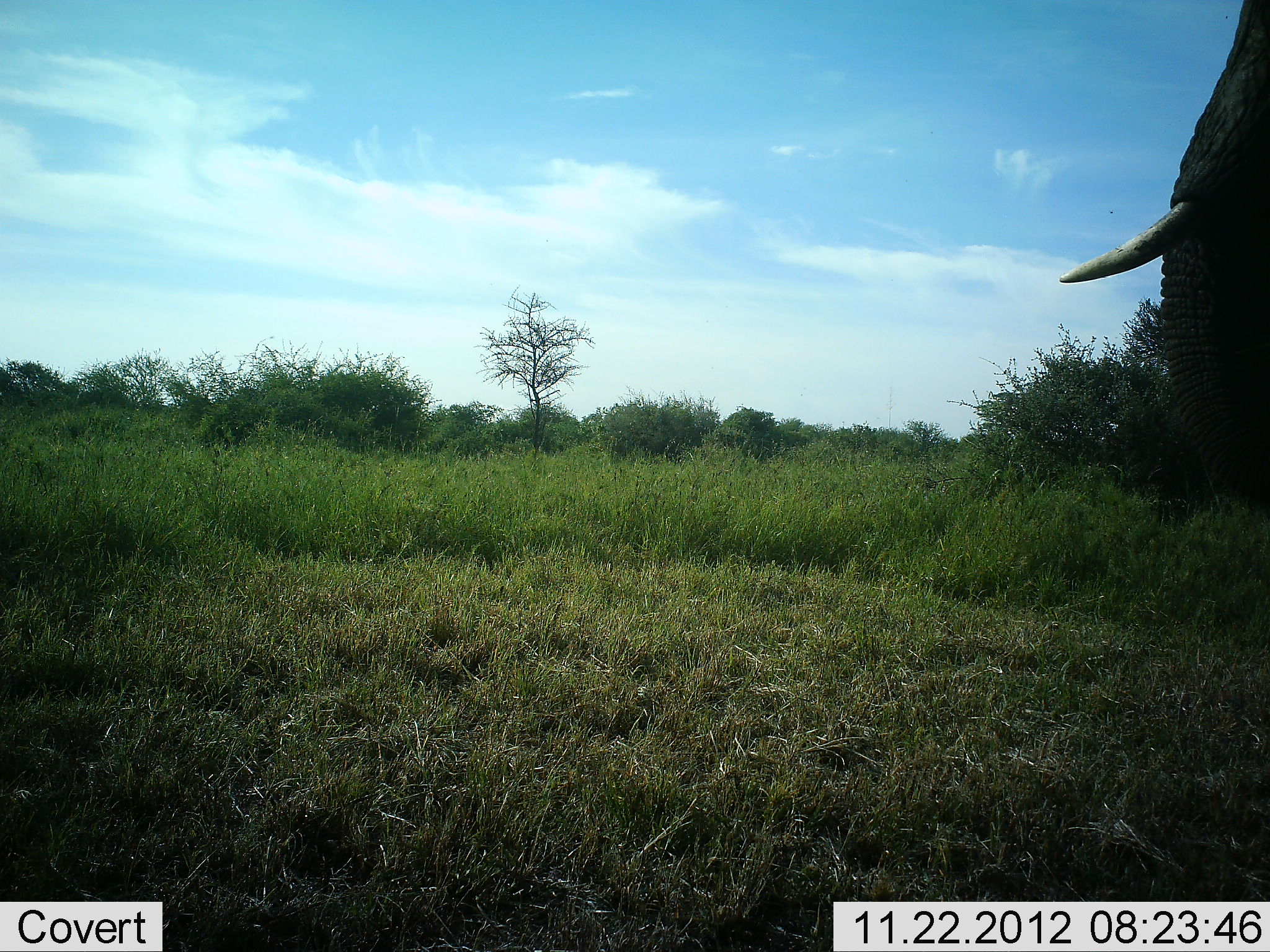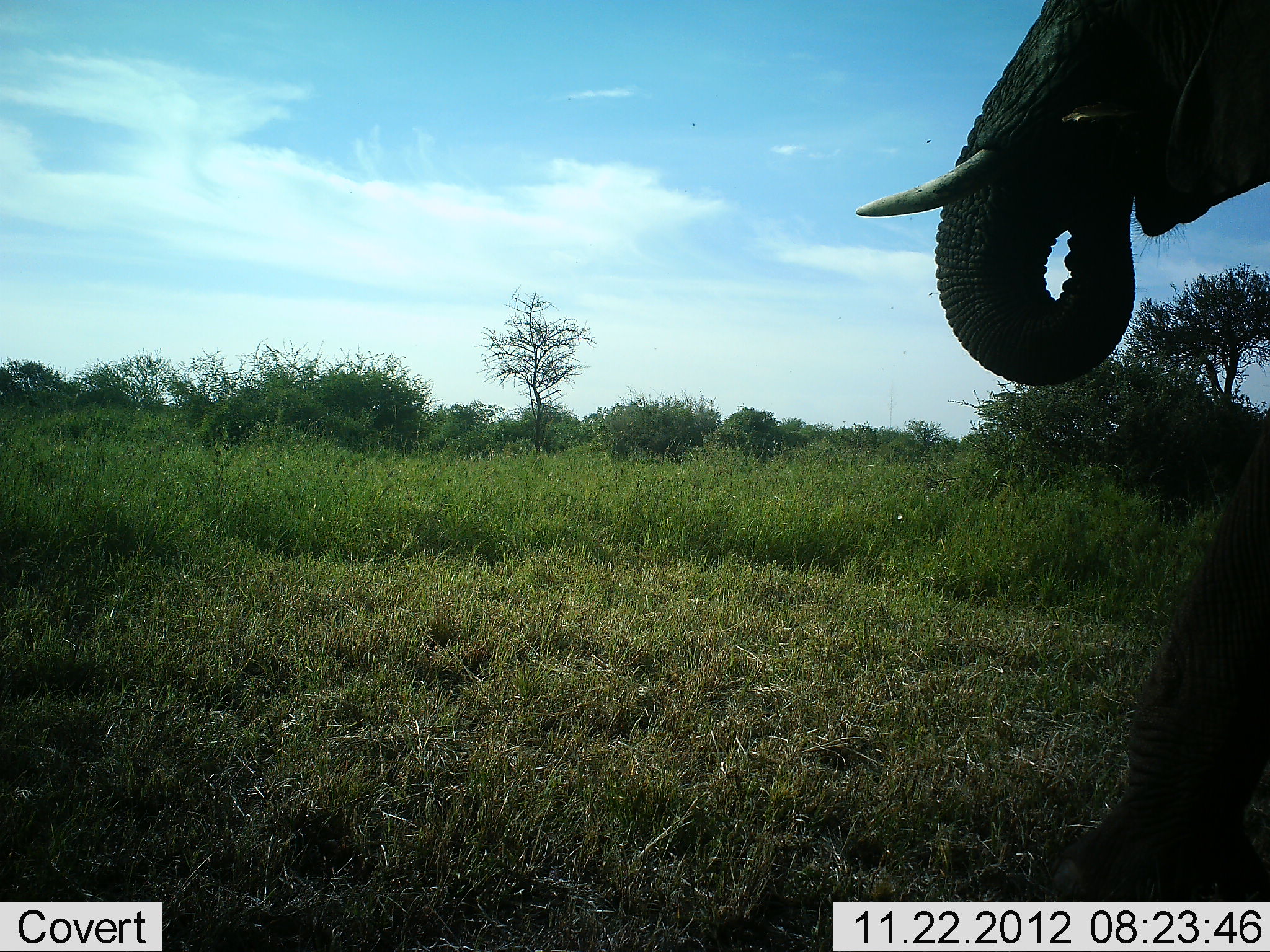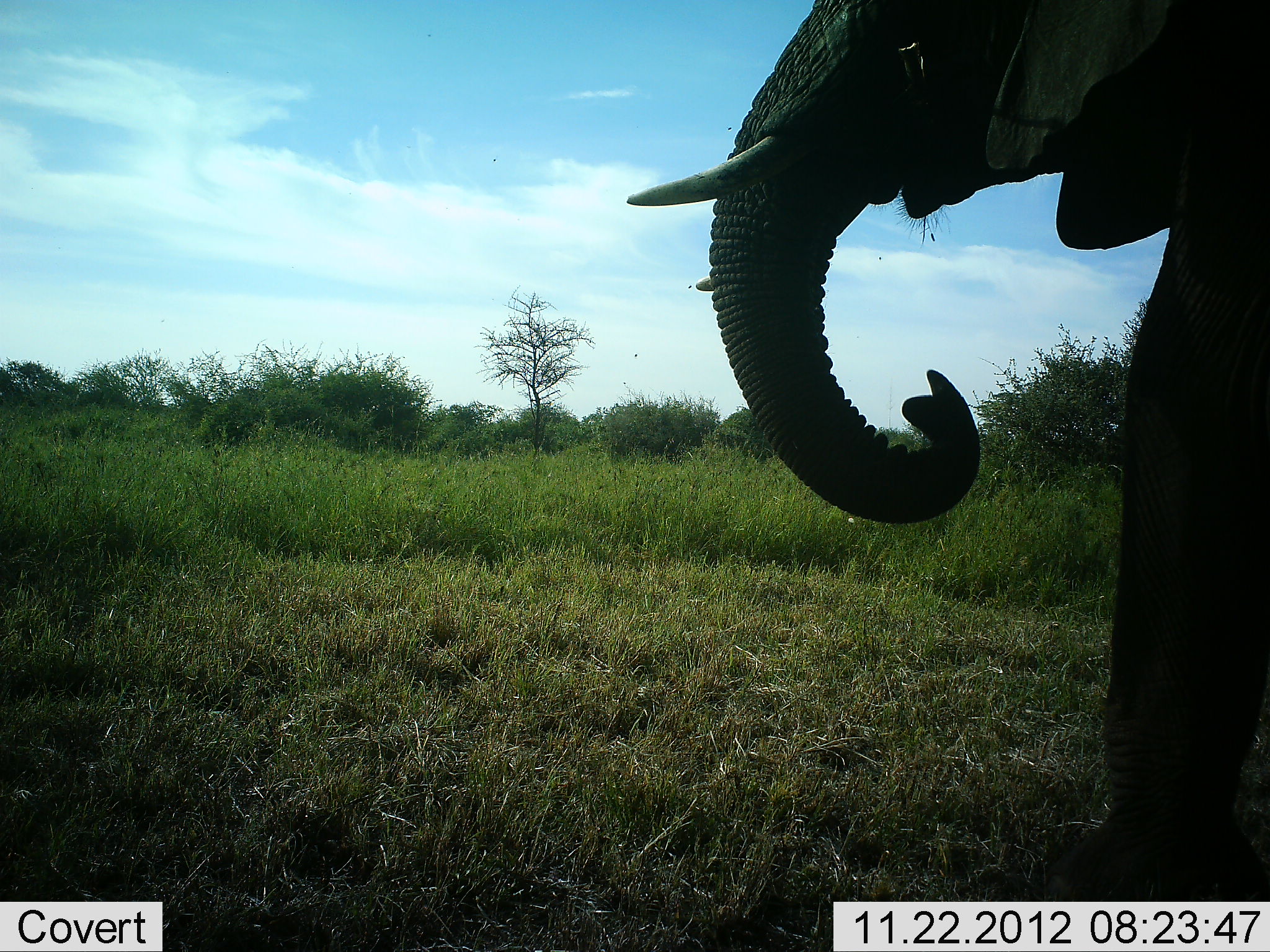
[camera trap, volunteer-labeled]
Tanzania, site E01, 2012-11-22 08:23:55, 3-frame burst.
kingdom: Animalia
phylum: Chordata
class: Mammalia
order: Proboscidea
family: Elephantidae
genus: Loxodonta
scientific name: Loxodonta africana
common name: african bush elephant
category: elephant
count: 1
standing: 4%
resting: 0%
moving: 93%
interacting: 0%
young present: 0%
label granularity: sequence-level